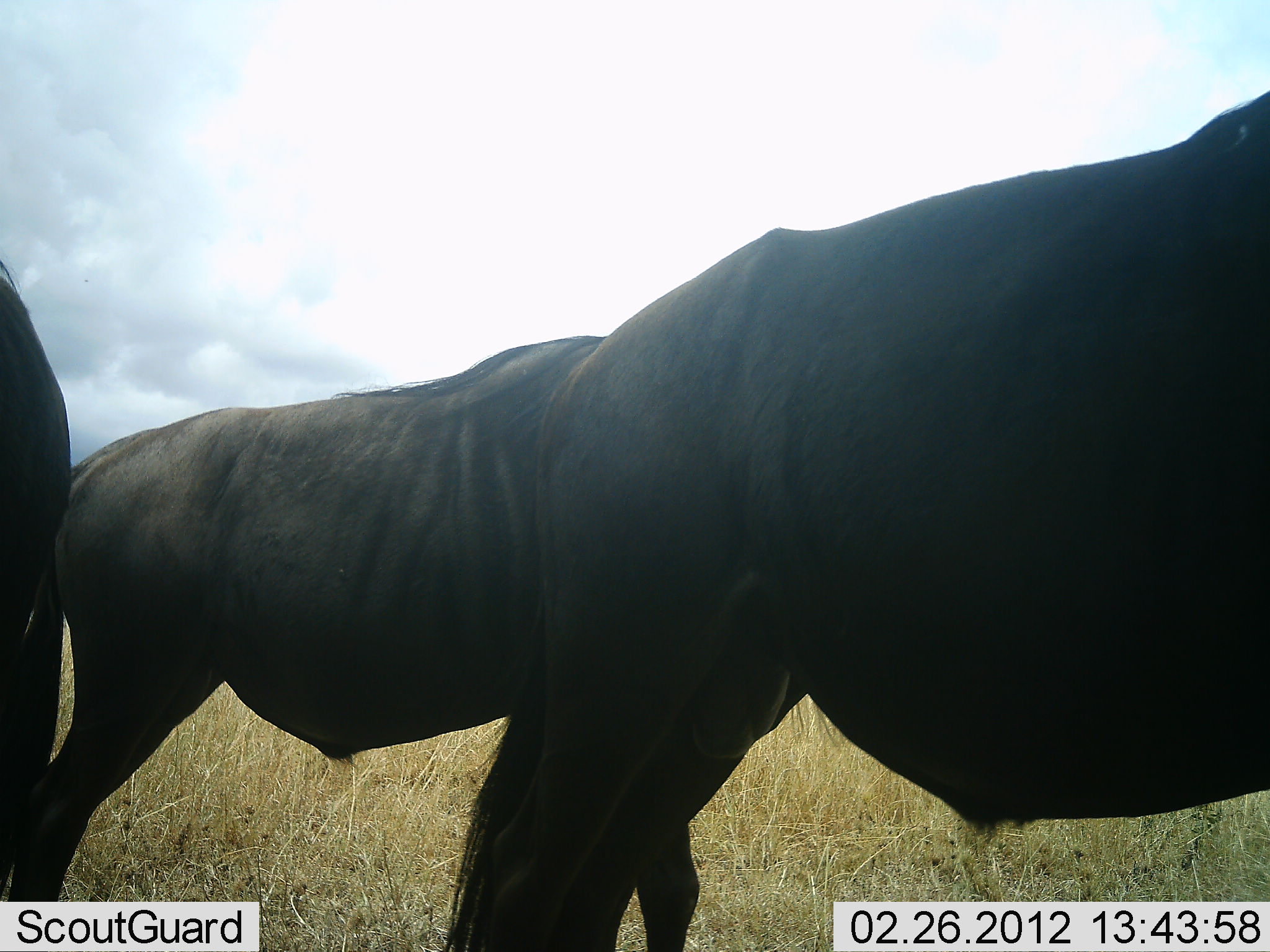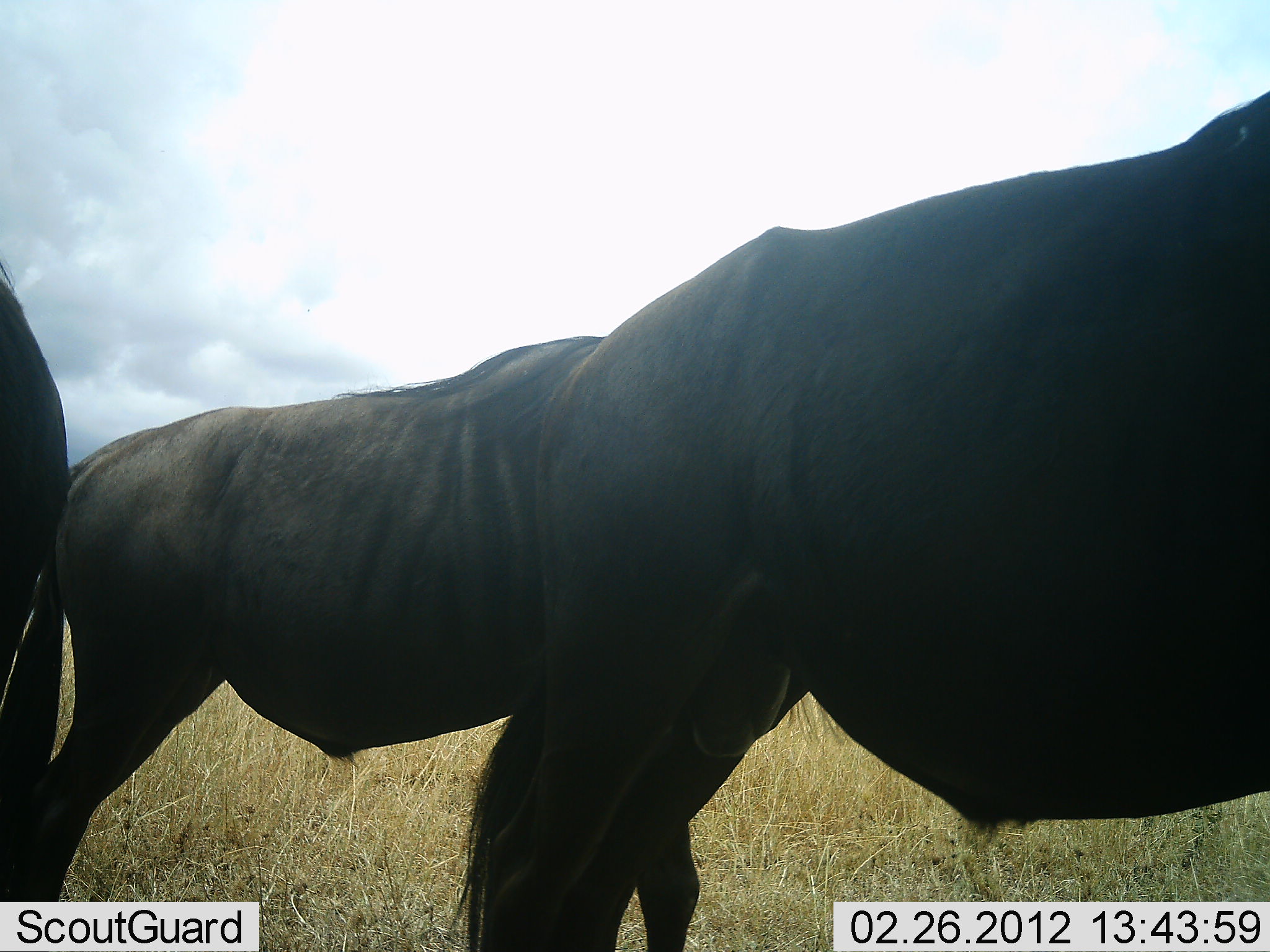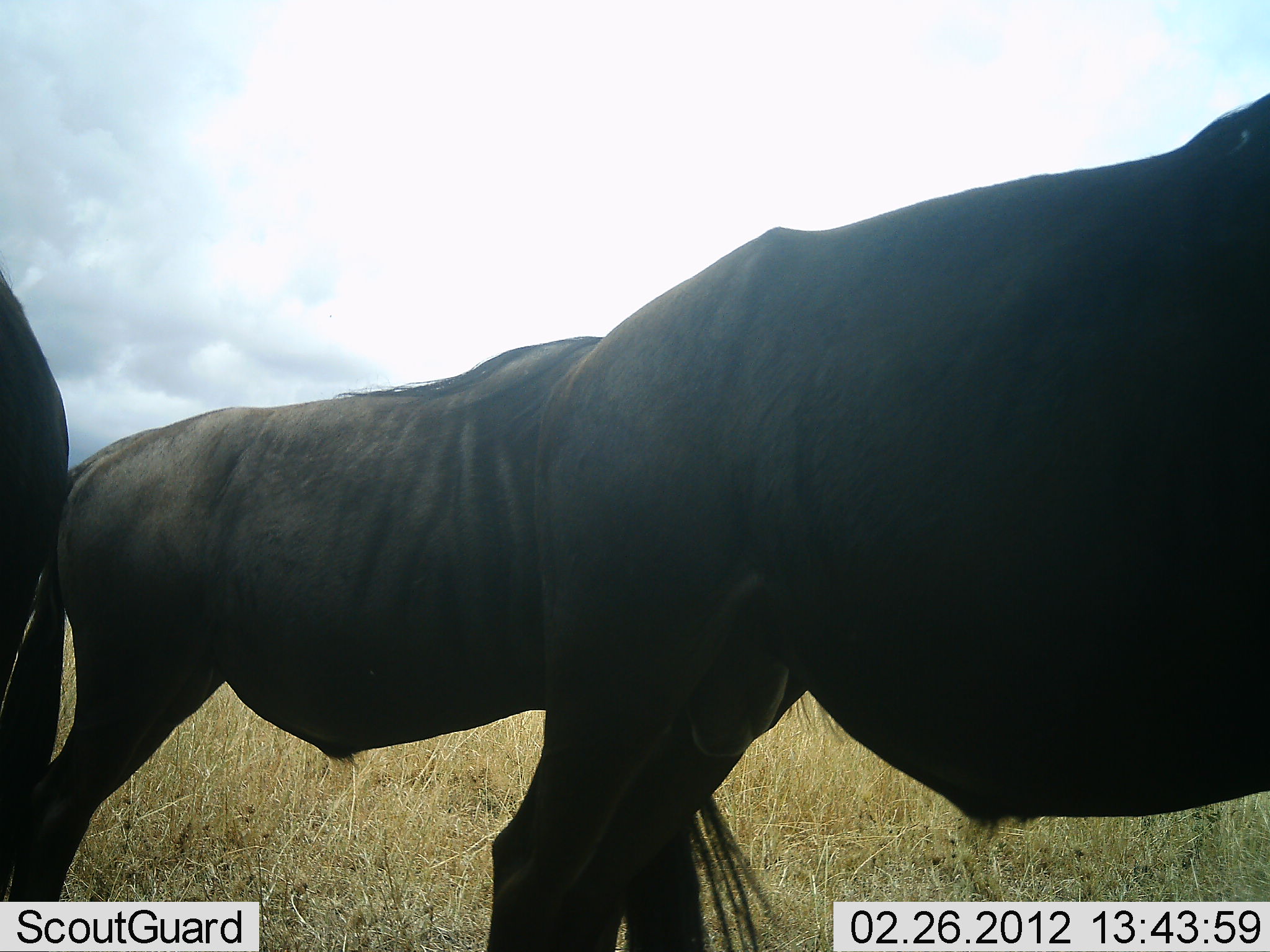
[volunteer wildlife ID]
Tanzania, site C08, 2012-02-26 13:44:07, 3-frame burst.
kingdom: Animalia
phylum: Chordata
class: Mammalia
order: Artiodactyla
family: Bovidae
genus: Connochaetes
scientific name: Connochaetes taurinus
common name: blue wildebeest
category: wildebeest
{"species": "wildebeest (blue wildebeest) (Connochaetes taurinus)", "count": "3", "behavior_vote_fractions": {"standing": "92%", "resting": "8%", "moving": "0%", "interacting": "0%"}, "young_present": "0%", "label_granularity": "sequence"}